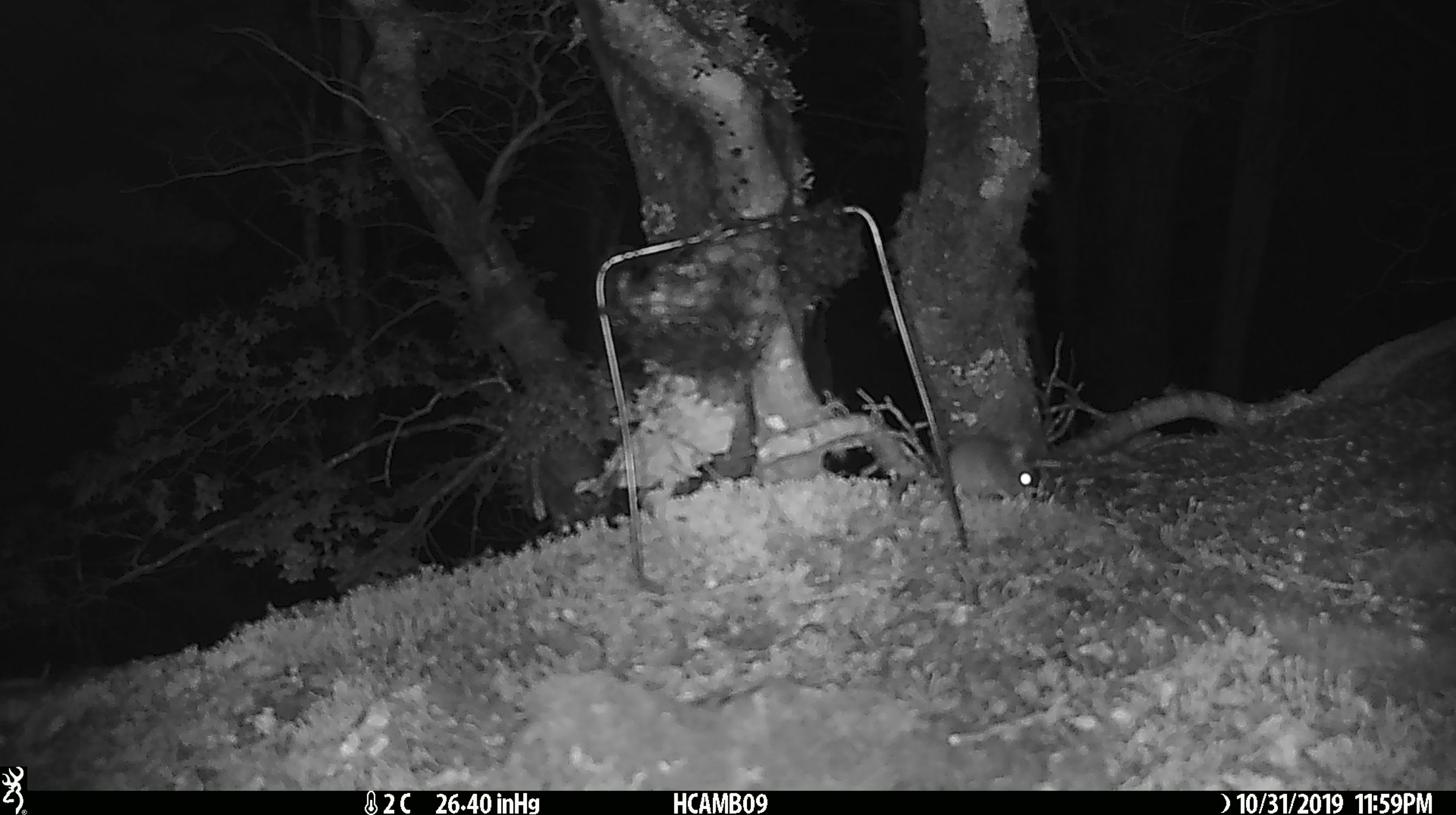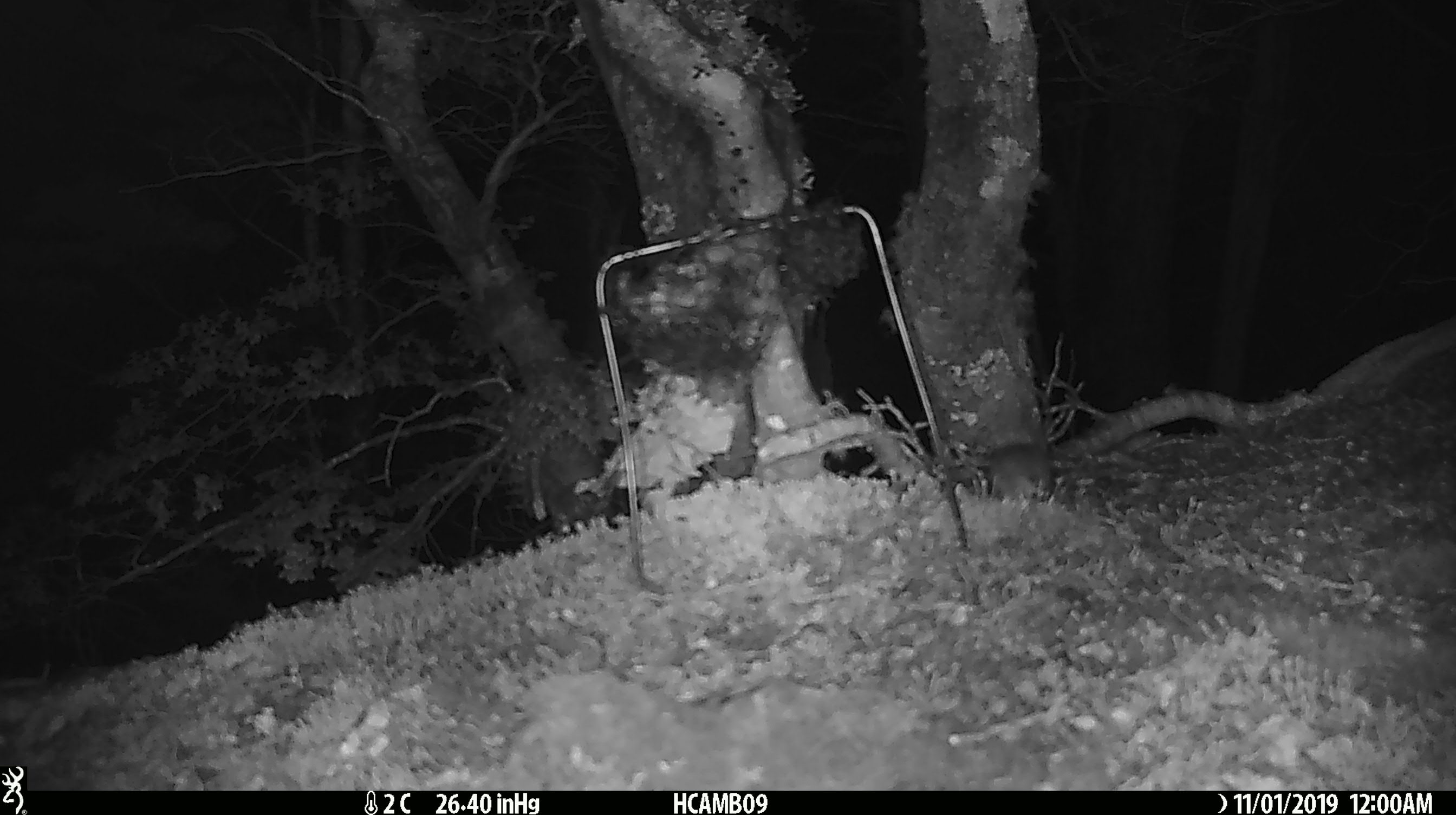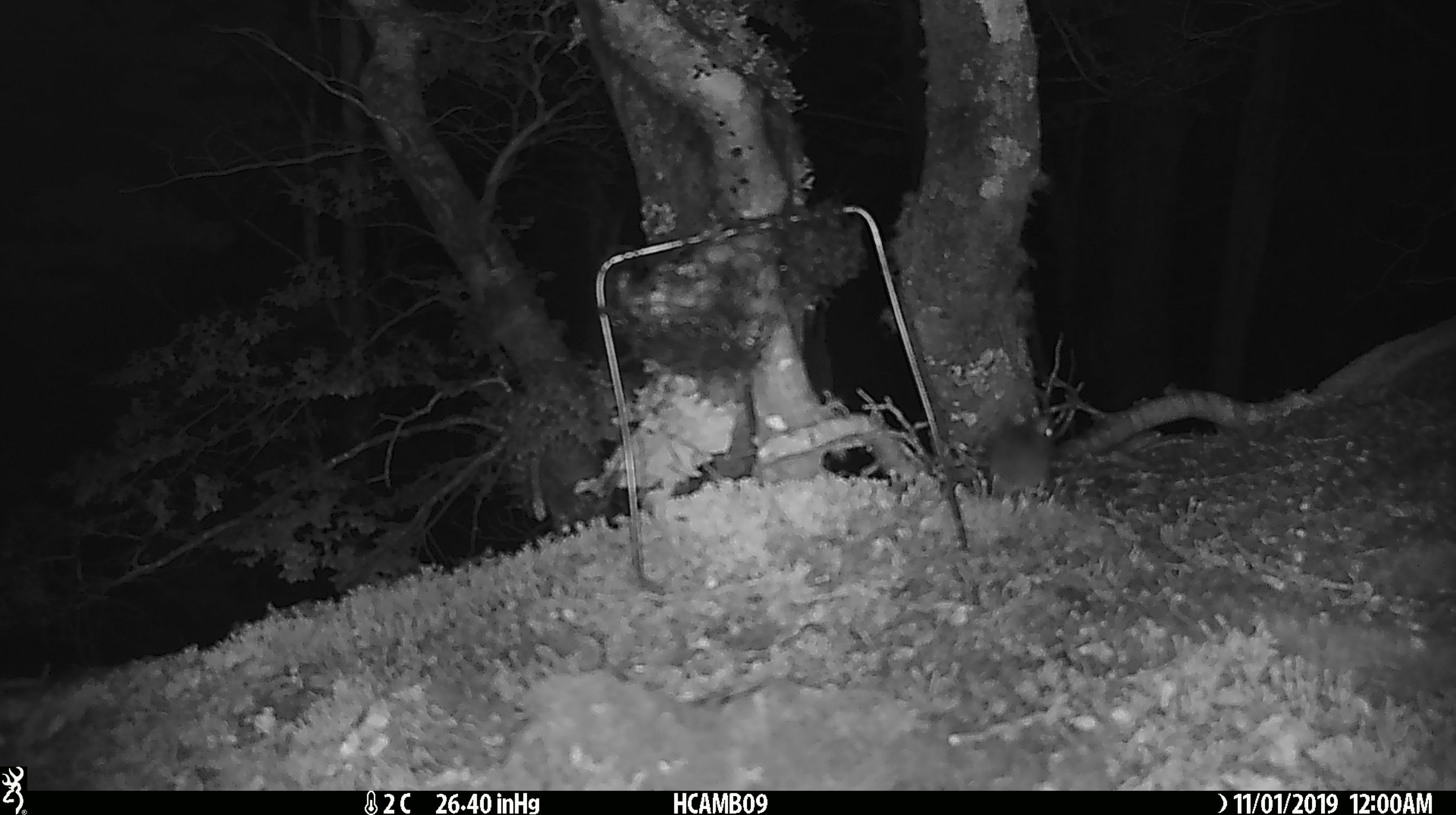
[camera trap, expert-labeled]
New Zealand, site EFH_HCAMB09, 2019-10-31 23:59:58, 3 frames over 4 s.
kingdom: Animalia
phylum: Chordata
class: Mammalia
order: Rodentia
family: Muridae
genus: Mus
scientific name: Mus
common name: mouse